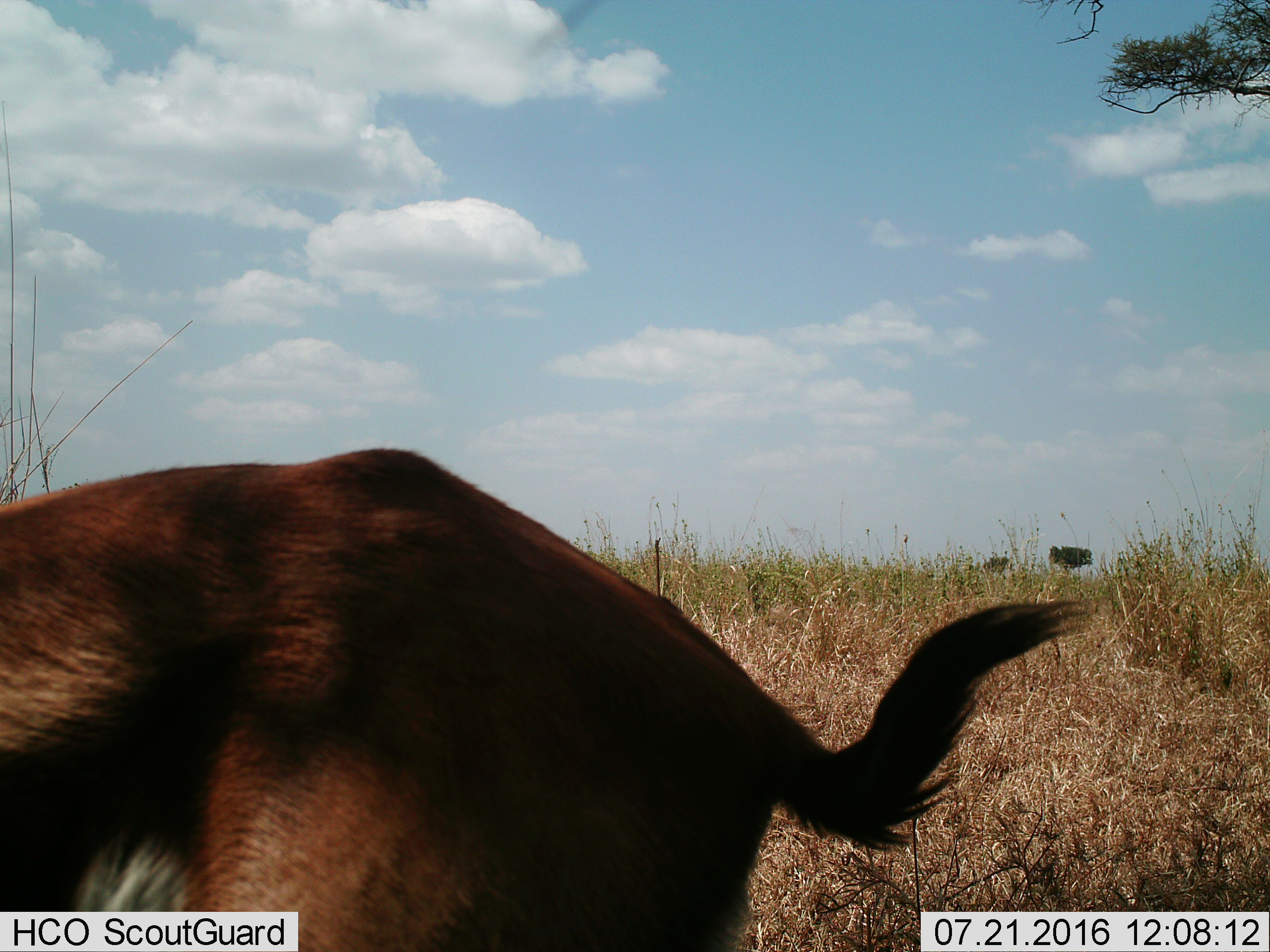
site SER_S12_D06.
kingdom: Animalia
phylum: Chordata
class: Mammalia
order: Artiodactyla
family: Bovidae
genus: Eudorcas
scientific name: Eudorcas thomsonii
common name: thomson's gazelle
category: gazellethomsons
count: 1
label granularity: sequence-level